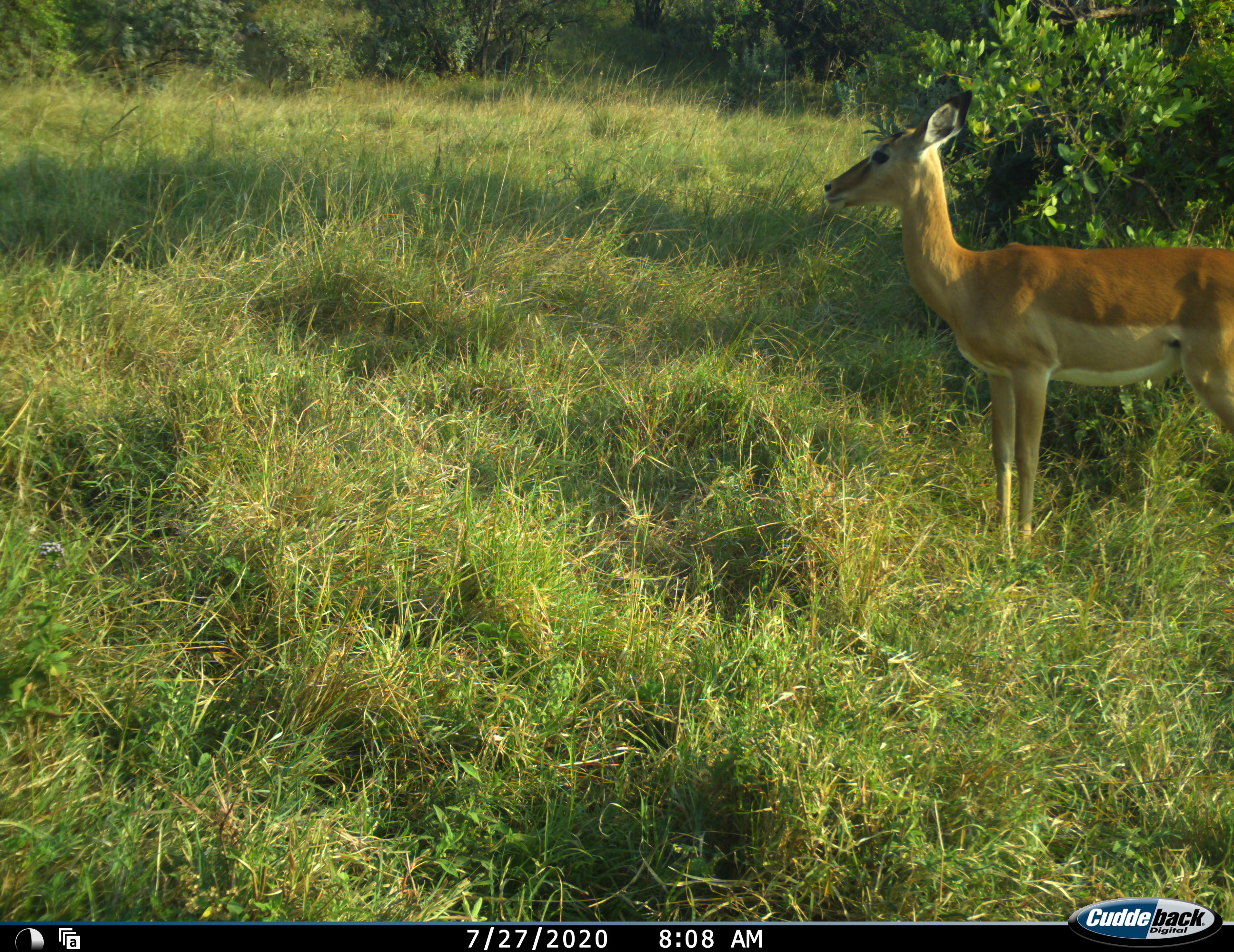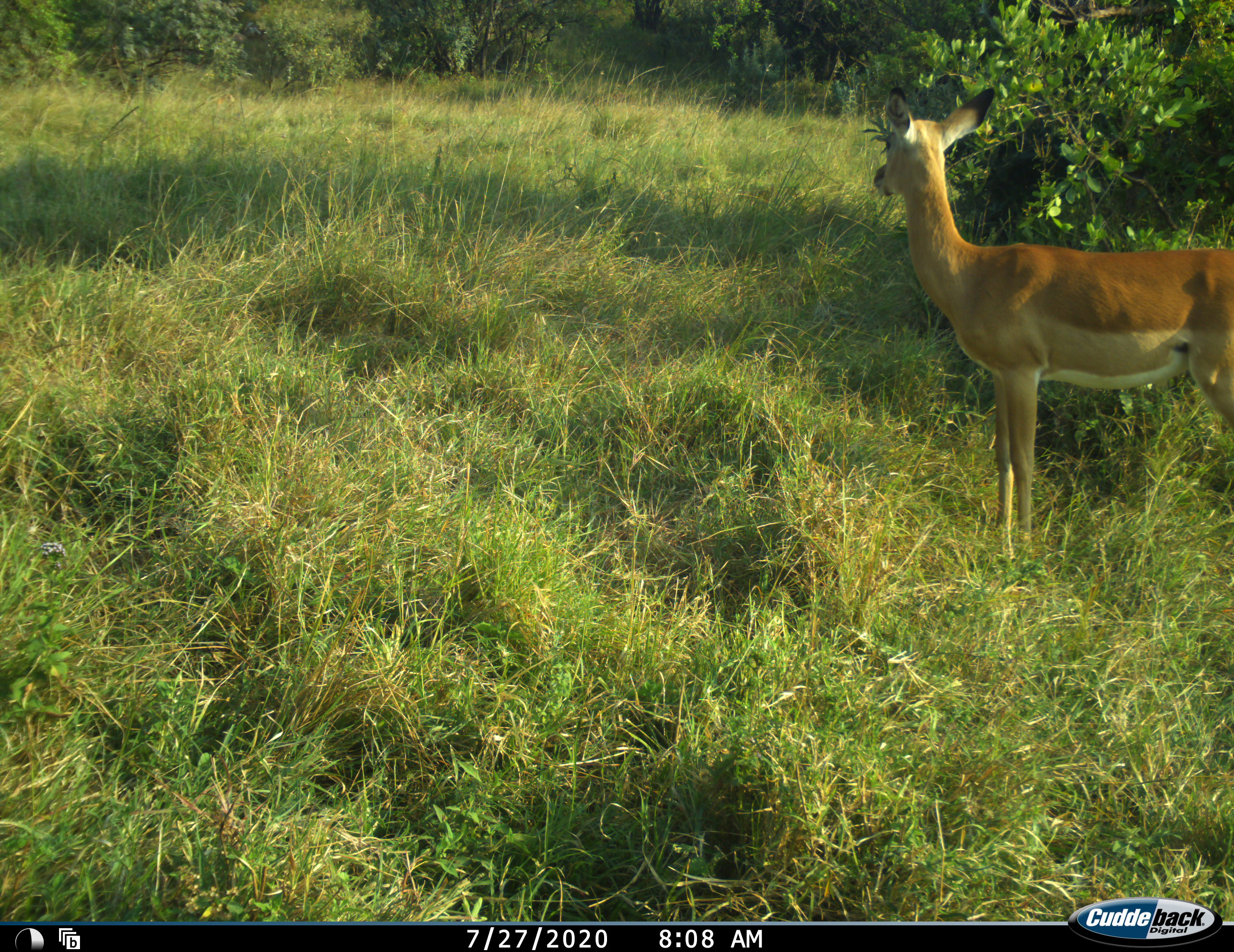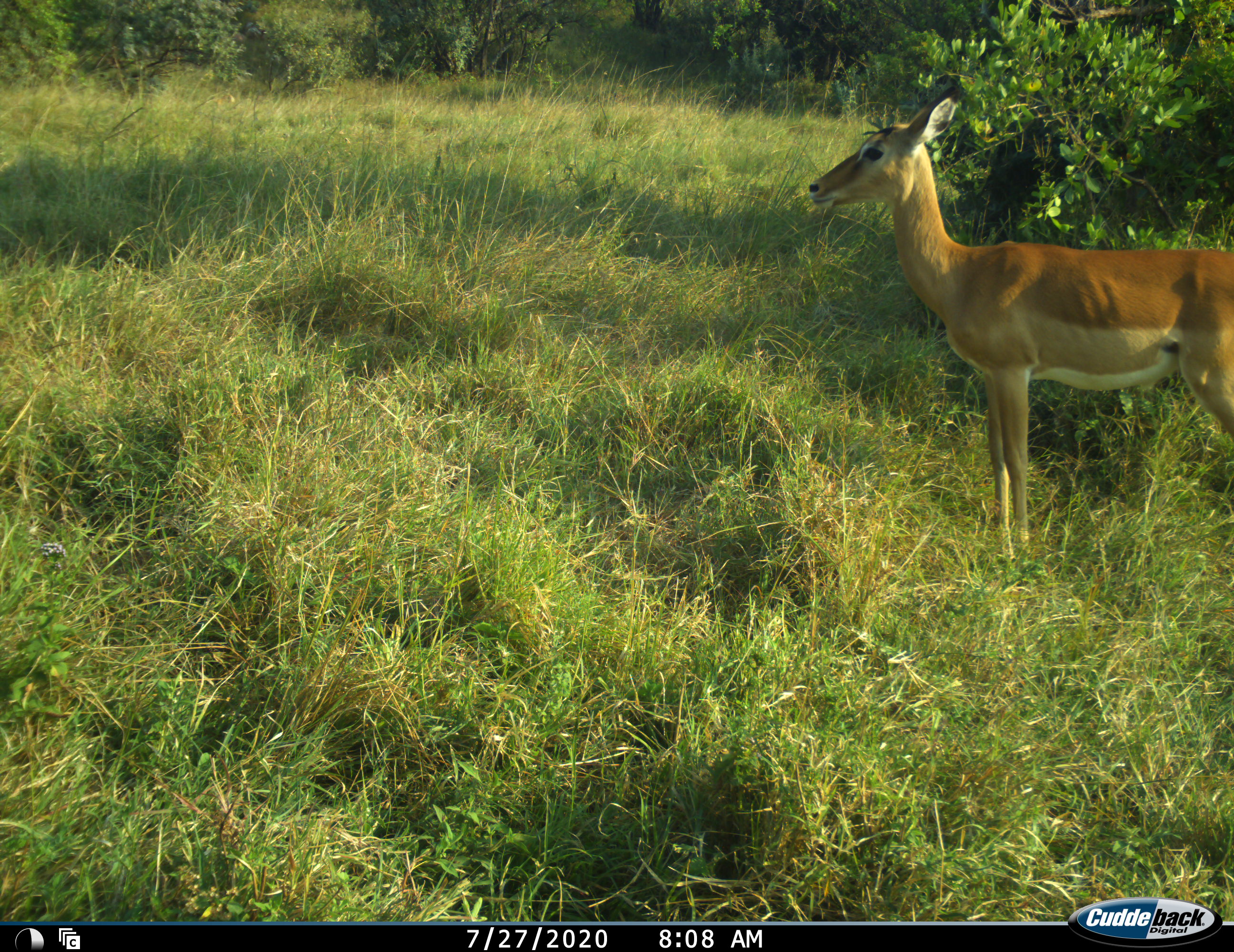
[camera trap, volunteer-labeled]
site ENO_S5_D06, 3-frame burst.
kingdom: Animalia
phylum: Chordata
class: Mammalia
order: Artiodactyla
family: Bovidae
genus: Aepyceros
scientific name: Aepyceros melampus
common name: impala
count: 1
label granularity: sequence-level